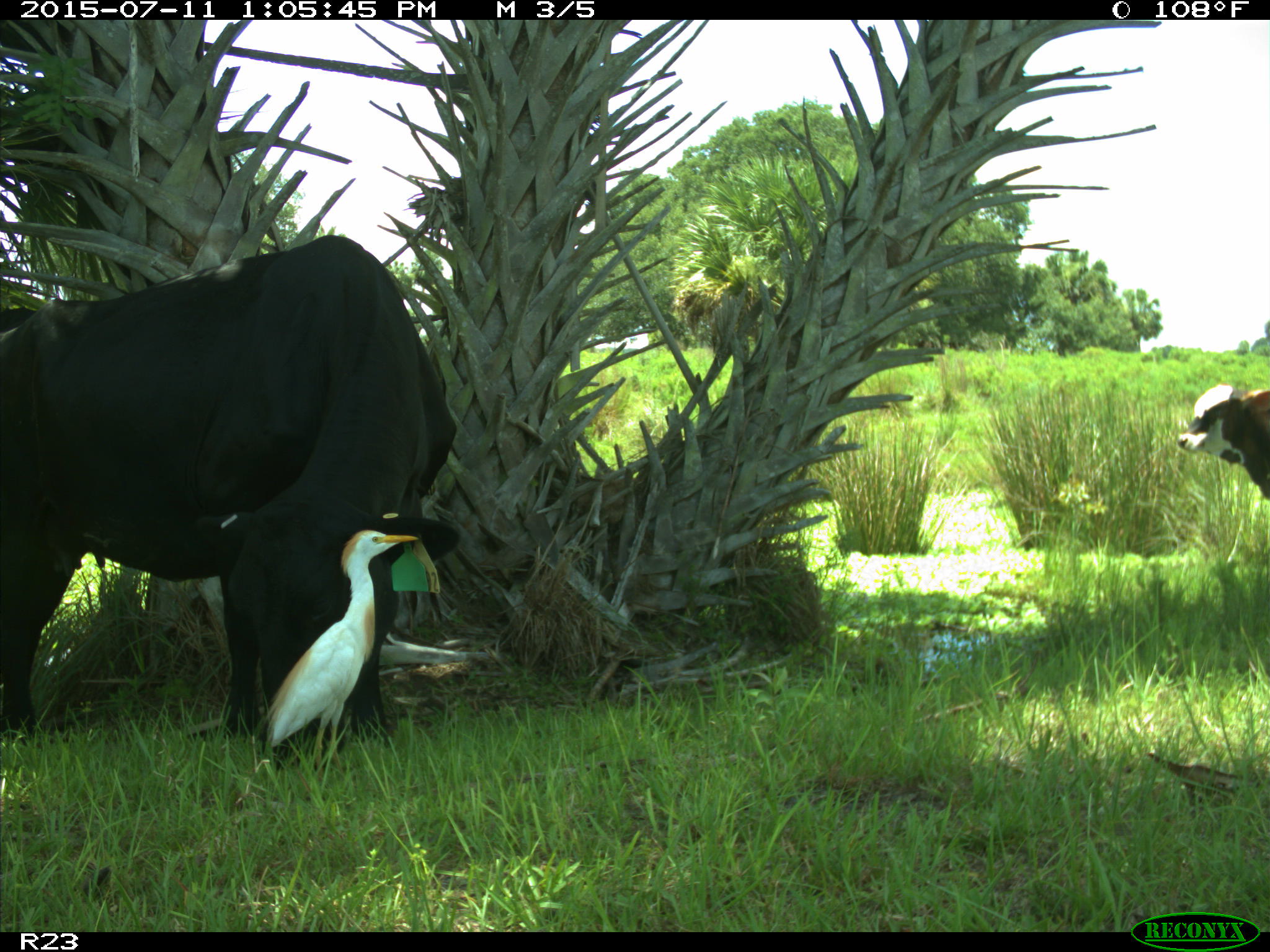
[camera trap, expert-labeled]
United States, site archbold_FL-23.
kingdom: Animalia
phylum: Chordata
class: Mammalia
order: Artiodactyla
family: Bovidae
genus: Bos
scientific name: Bos taurus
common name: domestic cow